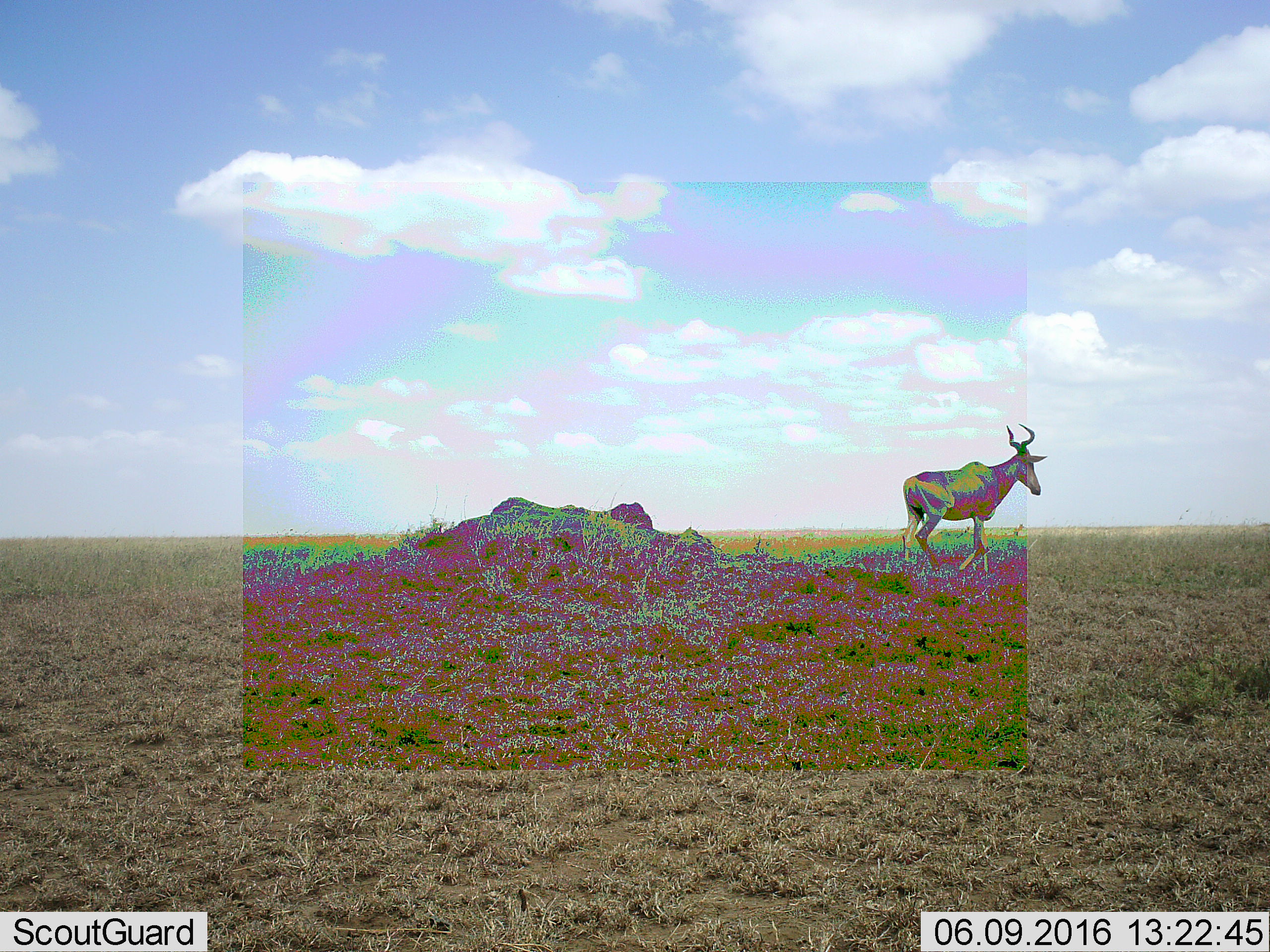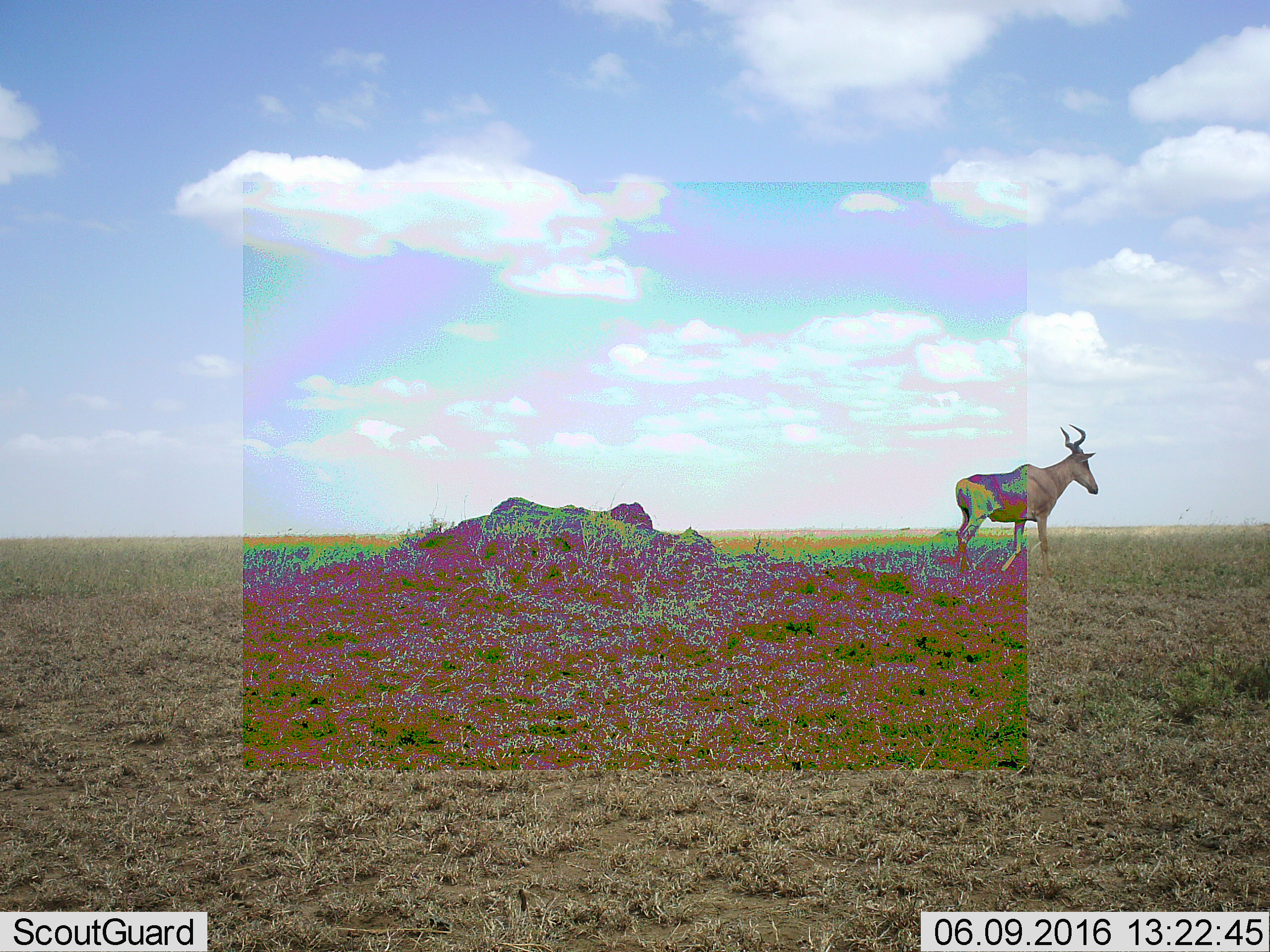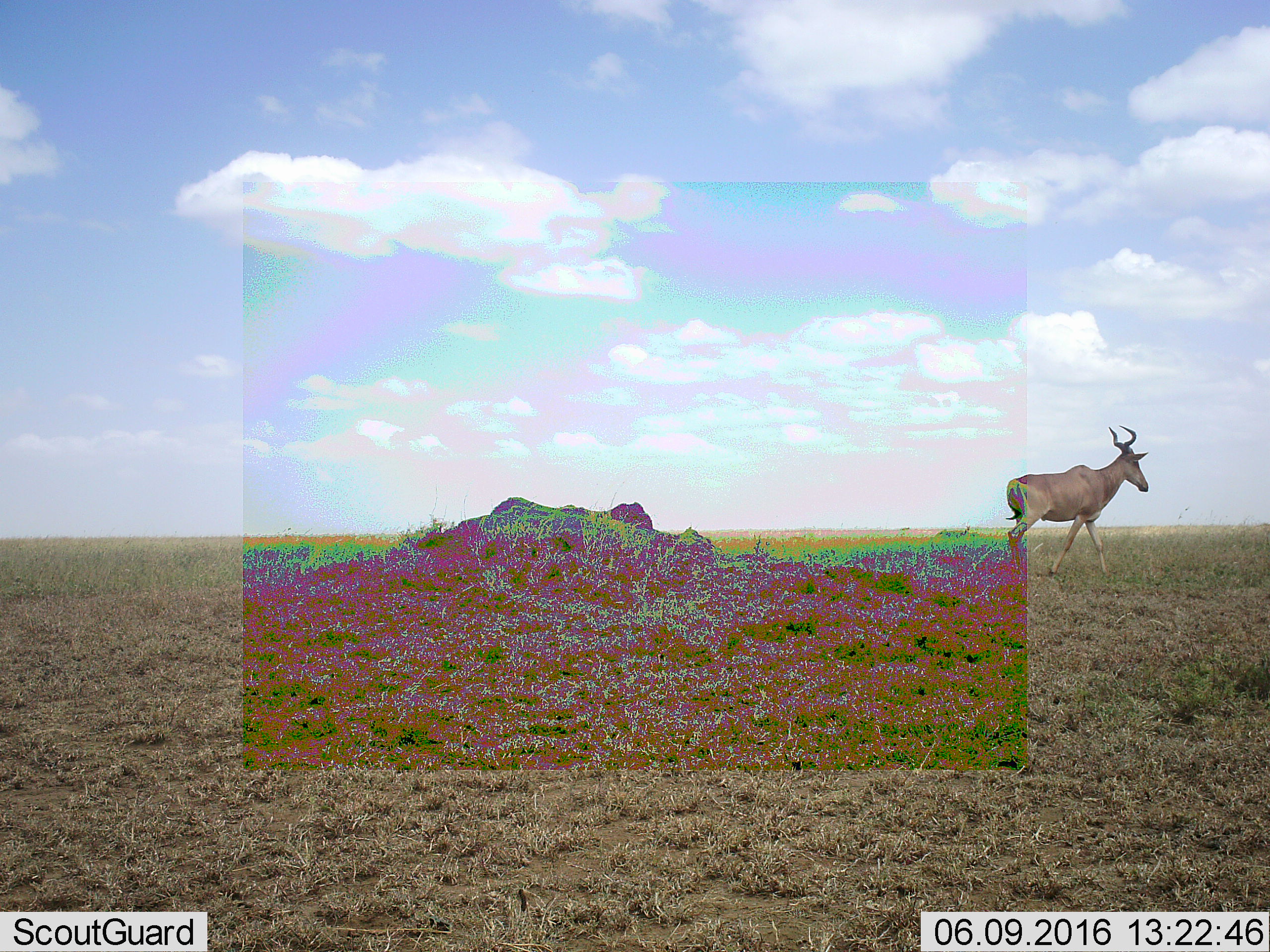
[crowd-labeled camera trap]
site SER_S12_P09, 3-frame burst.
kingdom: Animalia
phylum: Chordata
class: Mammalia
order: Artiodactyla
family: Bovidae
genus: Alcelaphus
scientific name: Alcelaphus buselaphus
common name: hartebeest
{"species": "hartebeest (Alcelaphus buselaphus)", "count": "1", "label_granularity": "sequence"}